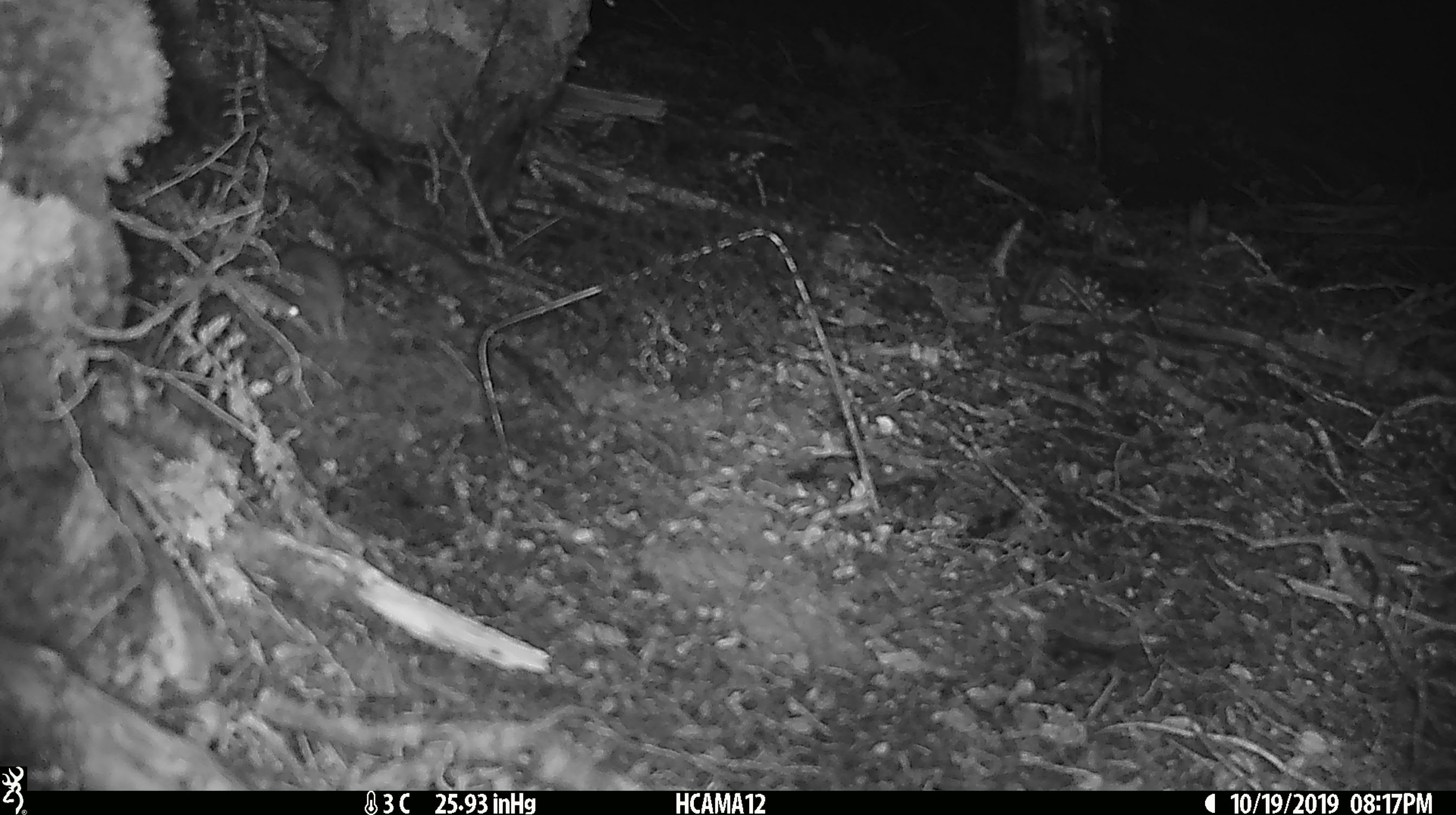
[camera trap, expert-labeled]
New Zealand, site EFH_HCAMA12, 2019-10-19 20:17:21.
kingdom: Animalia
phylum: Chordata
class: Mammalia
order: Rodentia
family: Muridae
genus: Mus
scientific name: Mus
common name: mouse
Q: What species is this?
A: Mouse (Mus).